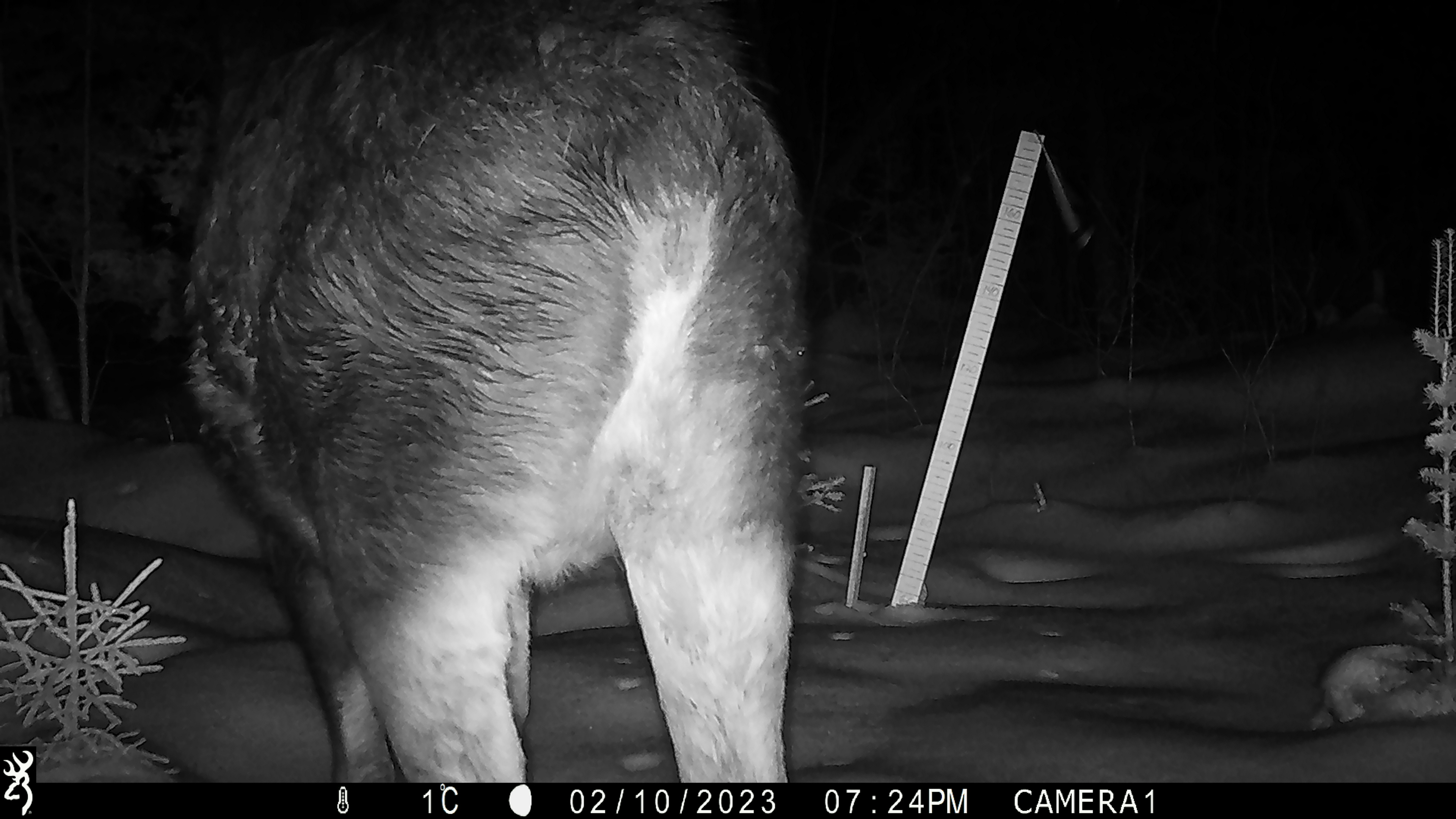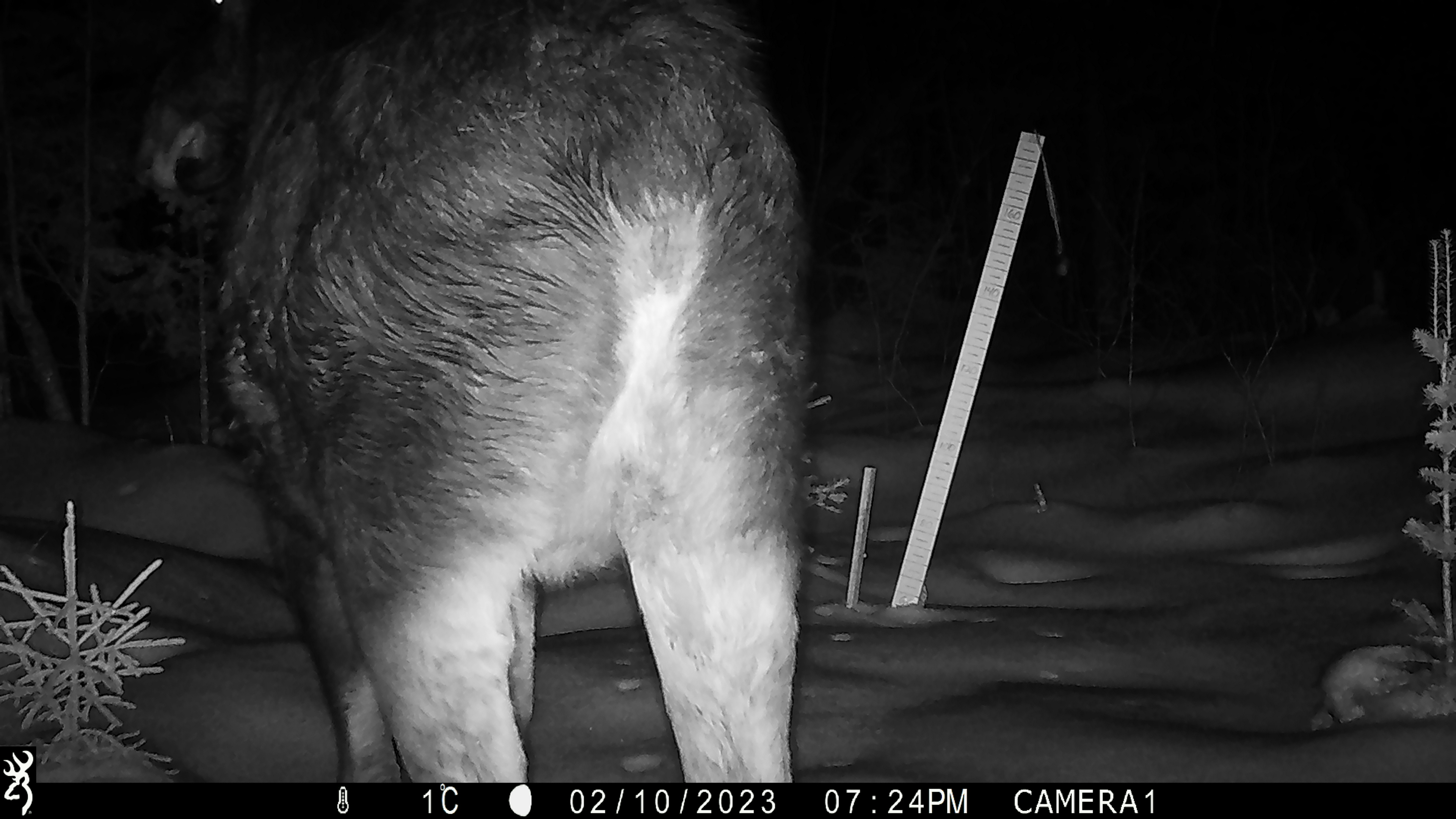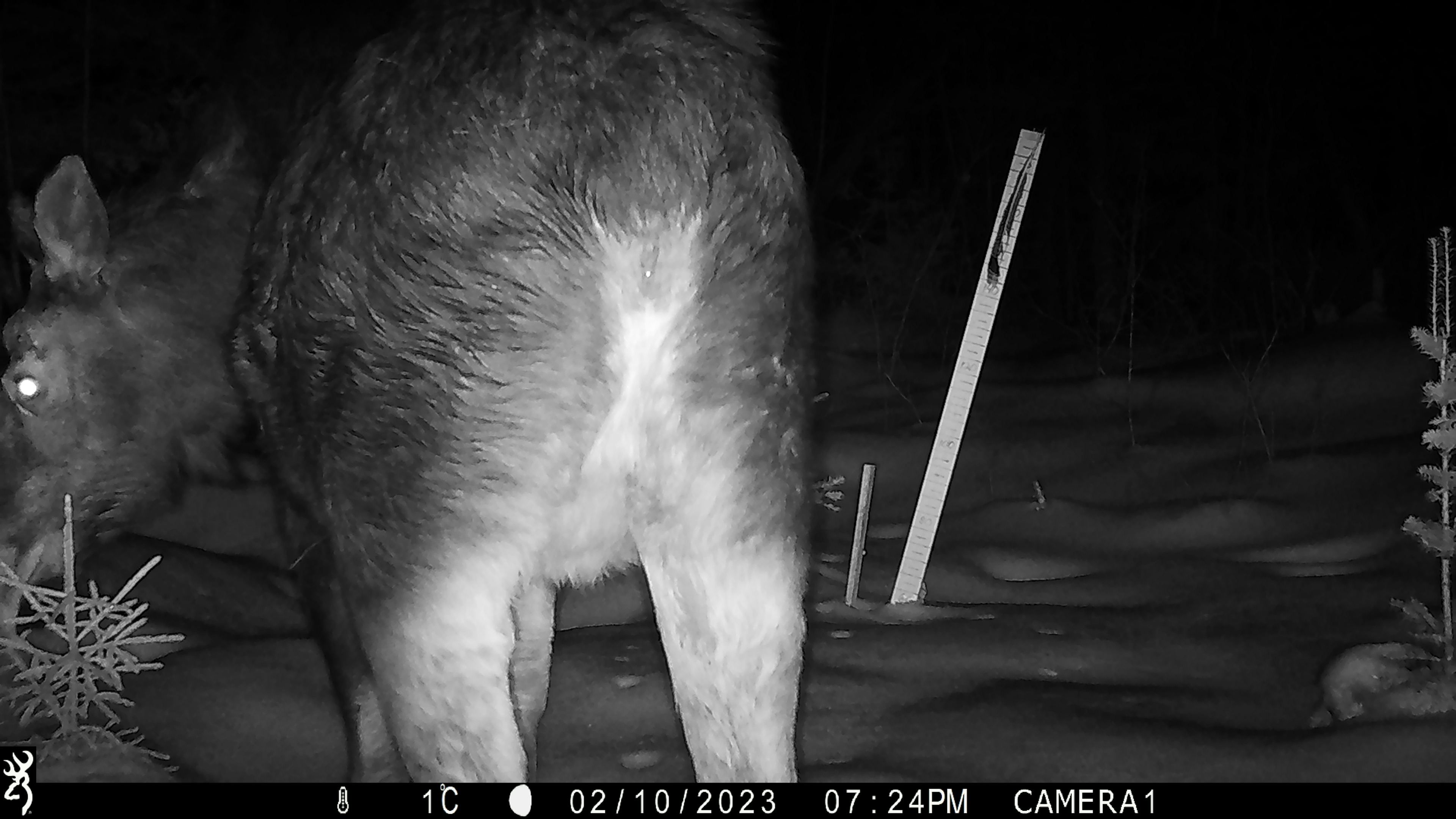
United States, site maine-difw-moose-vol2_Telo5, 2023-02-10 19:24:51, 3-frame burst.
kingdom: Animalia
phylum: Chordata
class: Mammalia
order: Artiodactyla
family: Cervidae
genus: Alces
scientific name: Alces alces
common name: moose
Moose (Alces alces).